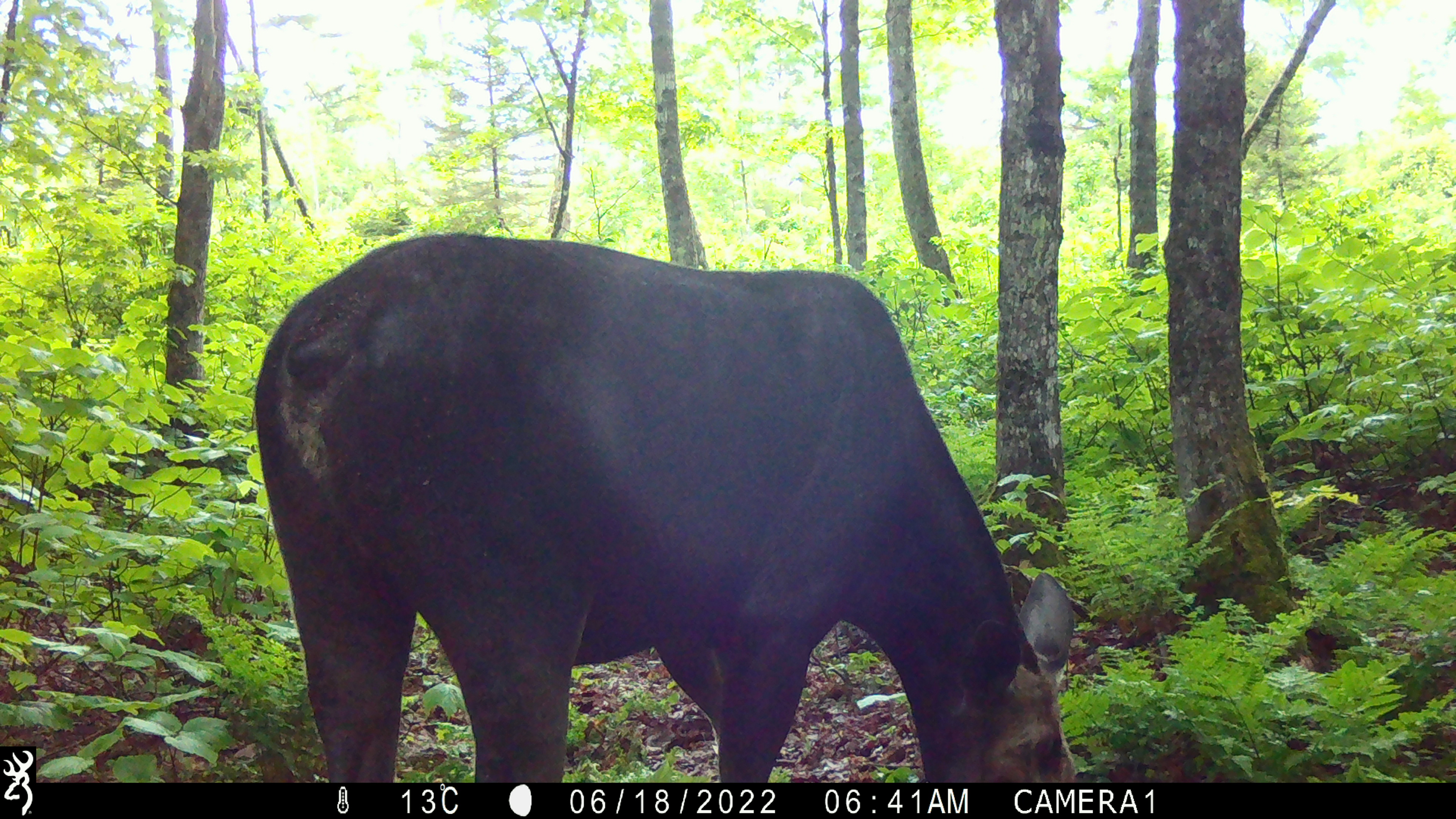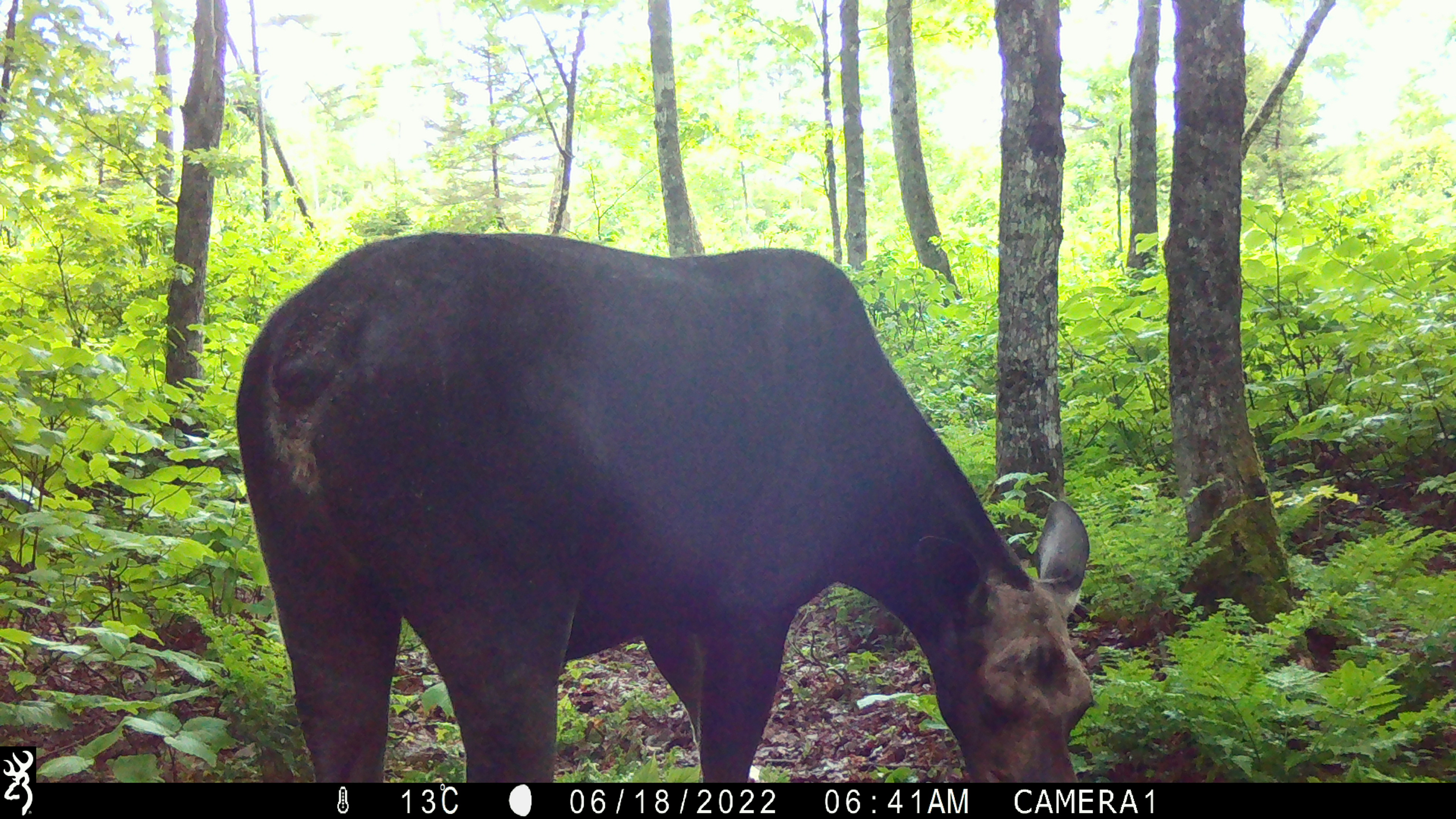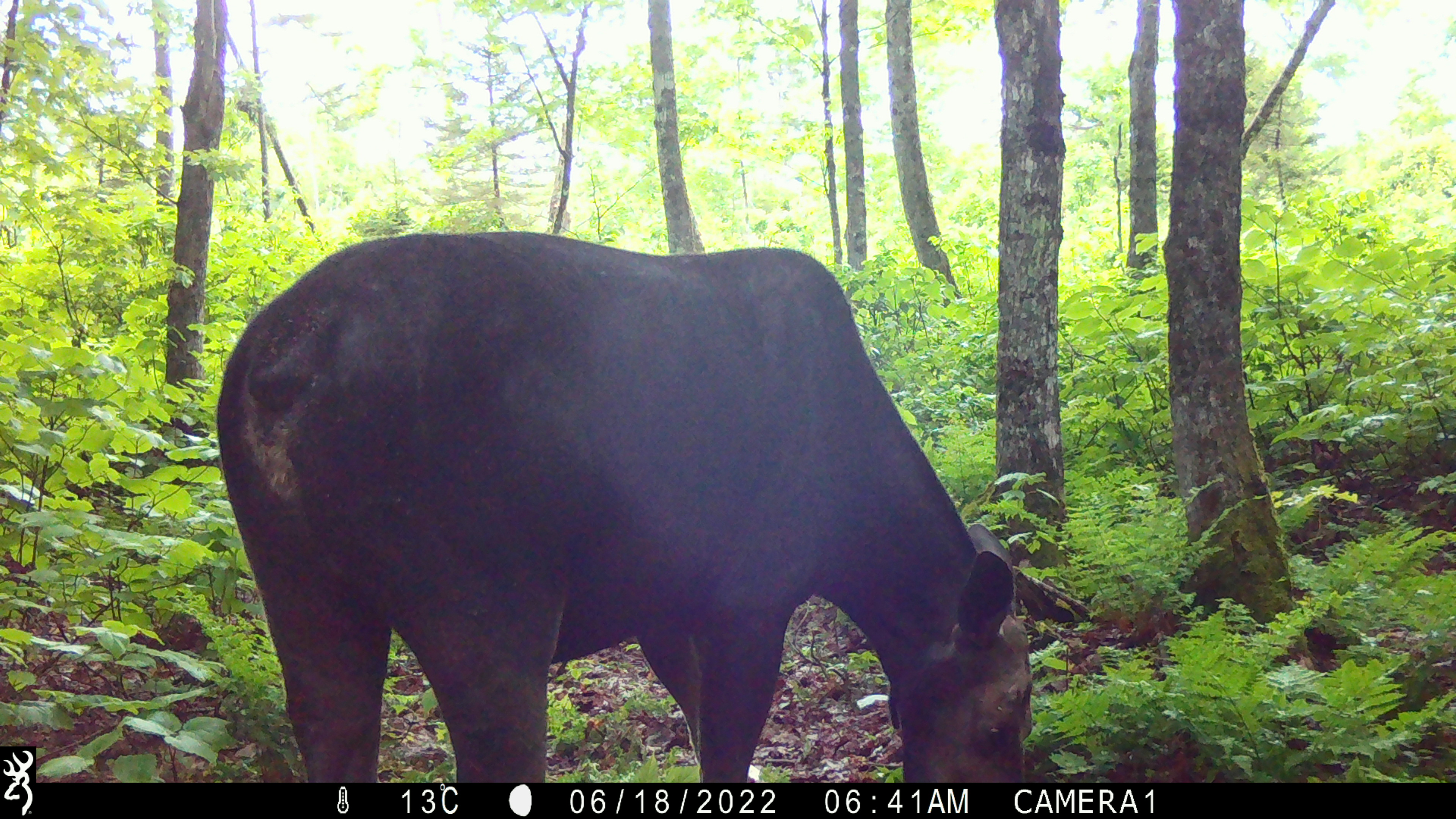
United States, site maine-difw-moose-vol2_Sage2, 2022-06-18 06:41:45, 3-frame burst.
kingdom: Animalia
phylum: Chordata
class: Mammalia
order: Artiodactyla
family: Cervidae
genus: Alces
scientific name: Alces alces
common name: moose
Moose (Alces alces).